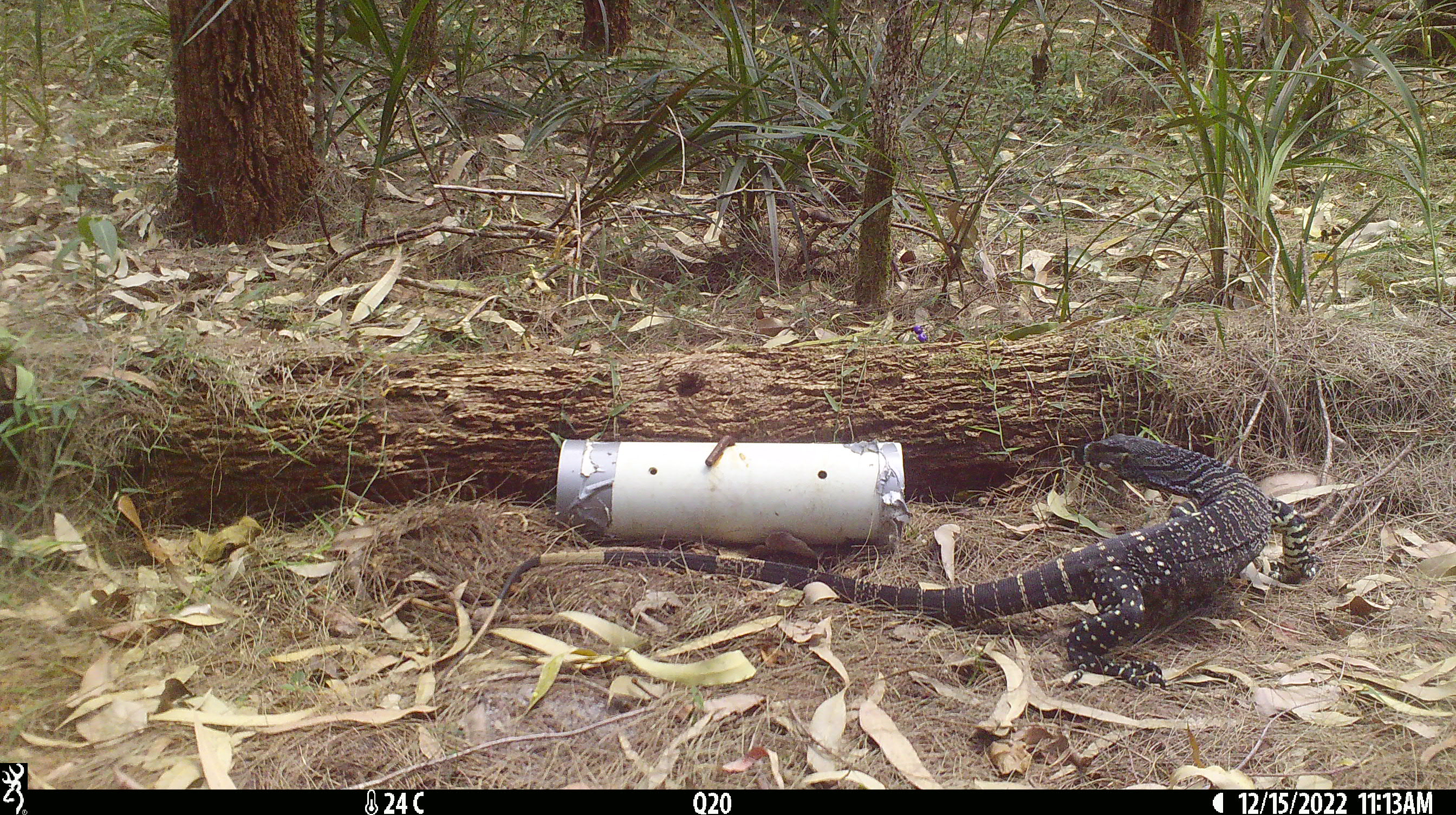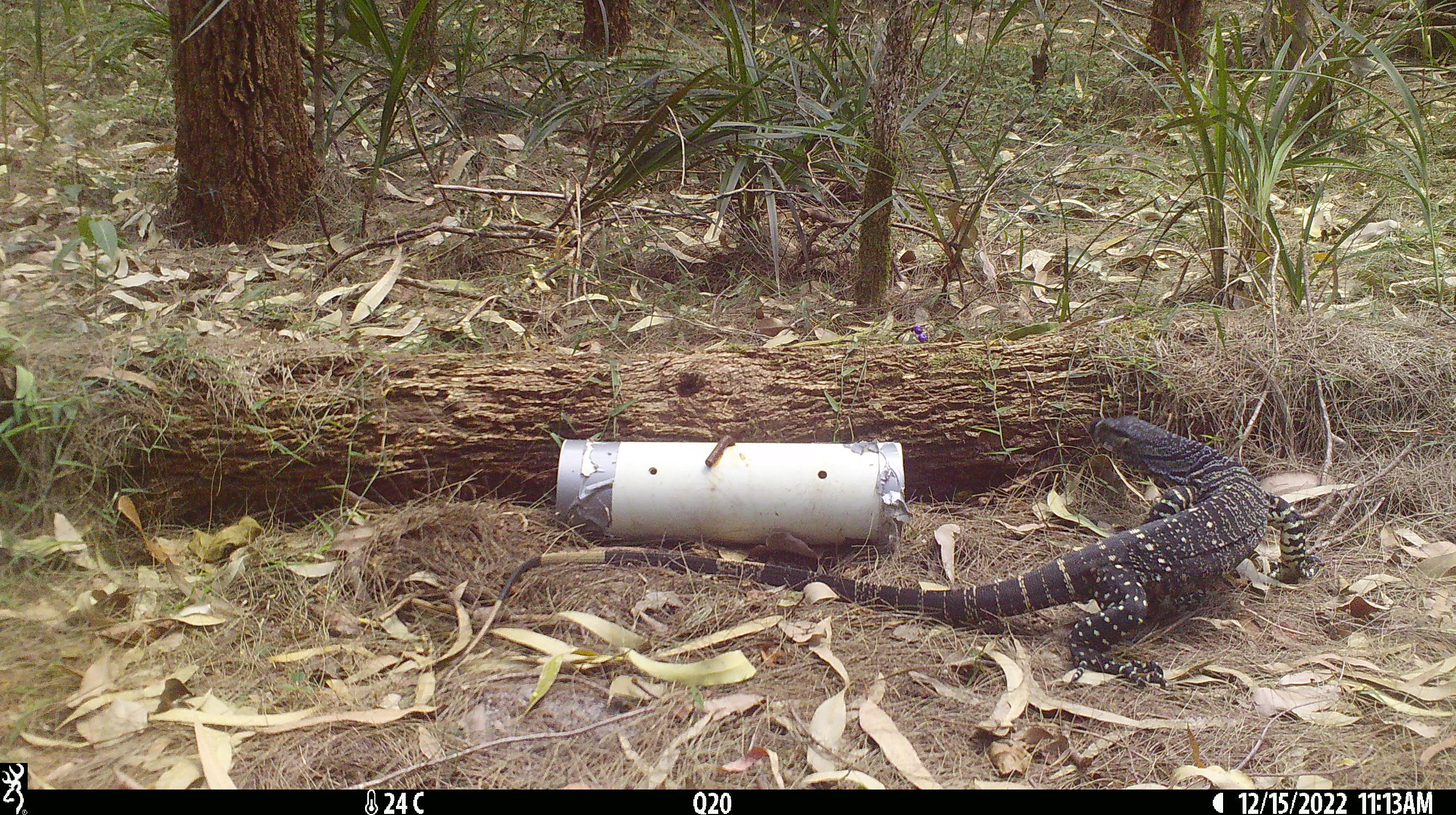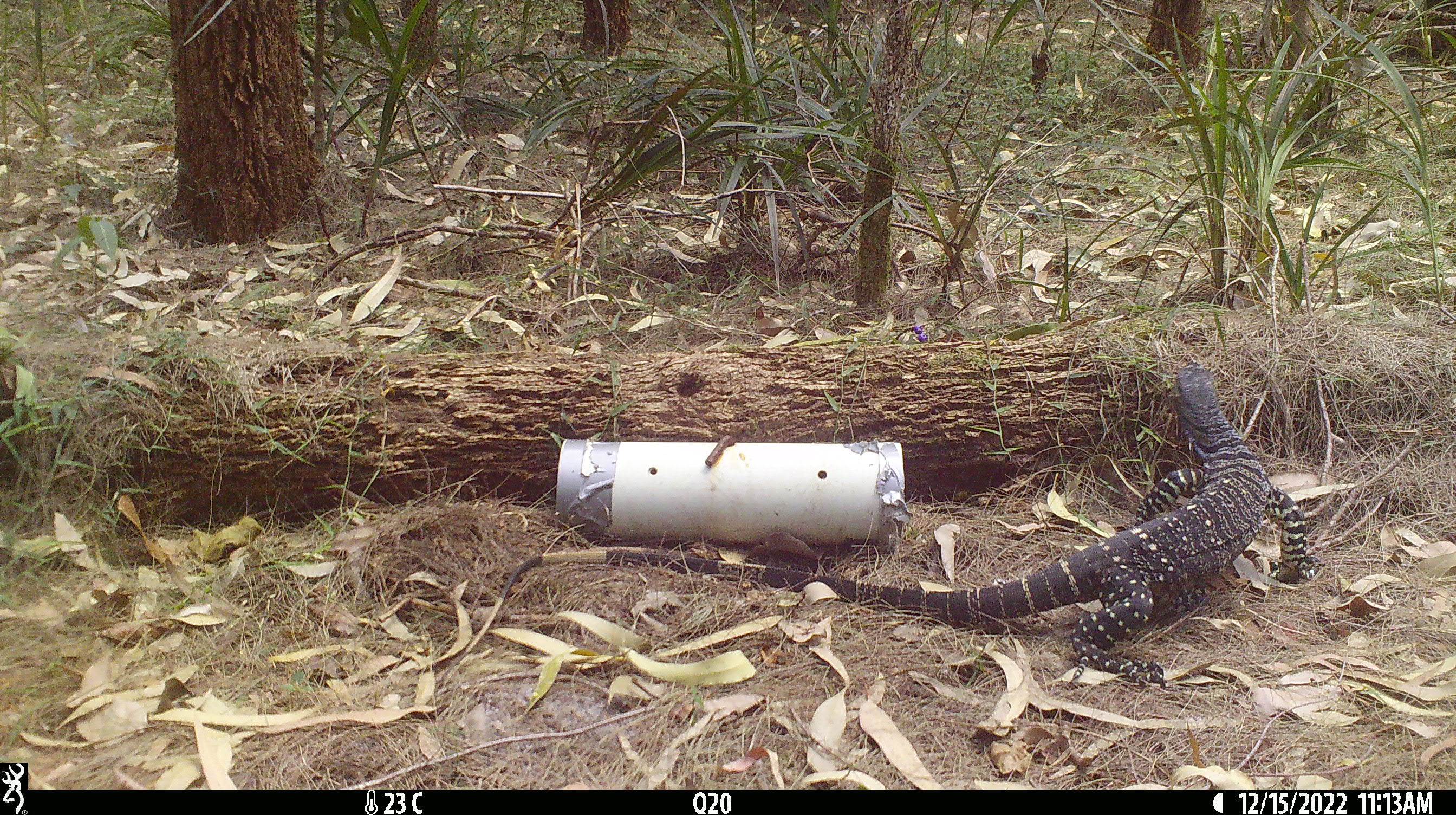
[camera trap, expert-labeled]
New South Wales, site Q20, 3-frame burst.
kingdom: Animalia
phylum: Chordata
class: Reptilia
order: Squamata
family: Varanidae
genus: Varanus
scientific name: Varanus varius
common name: lace monitor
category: goanna